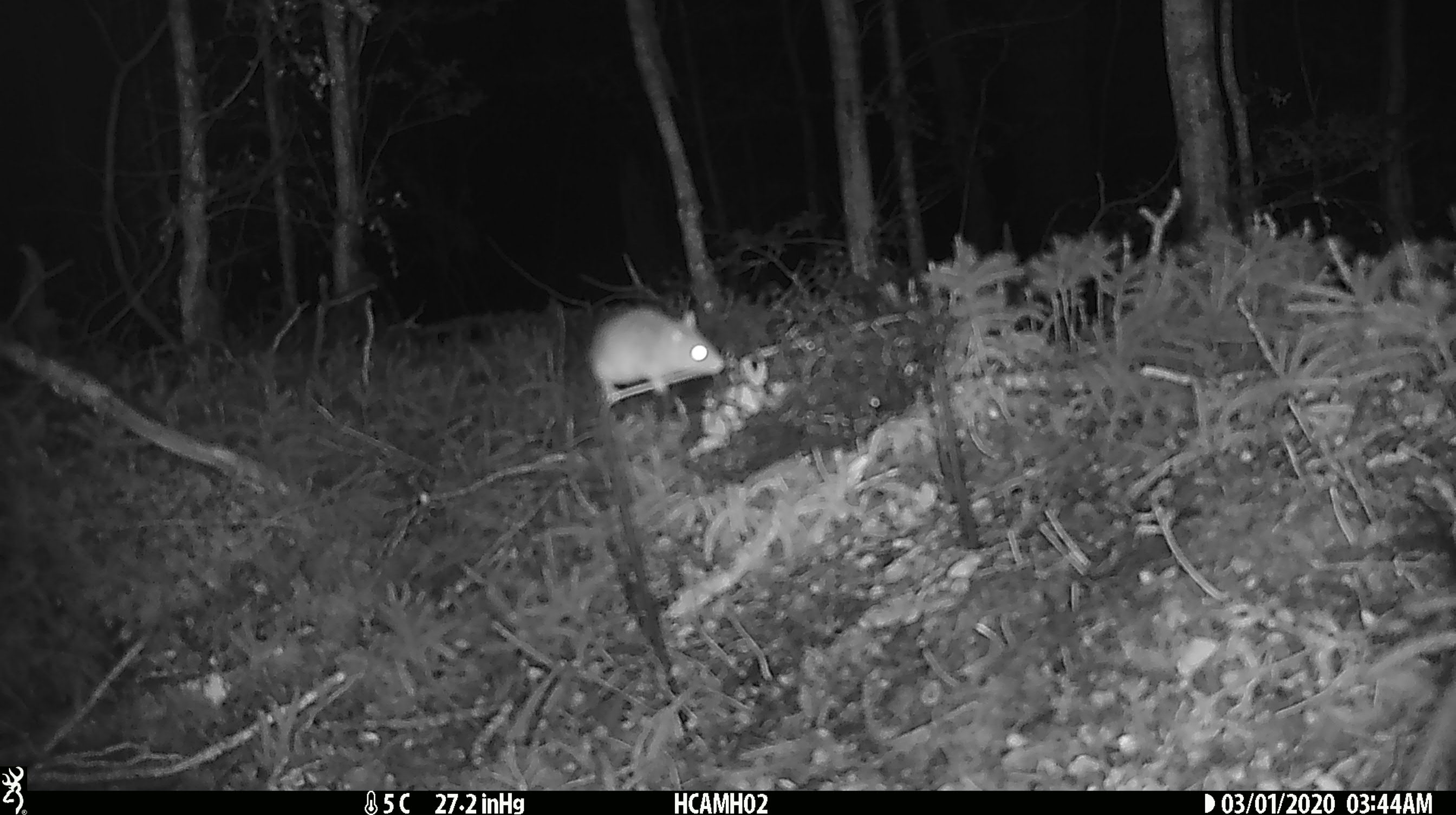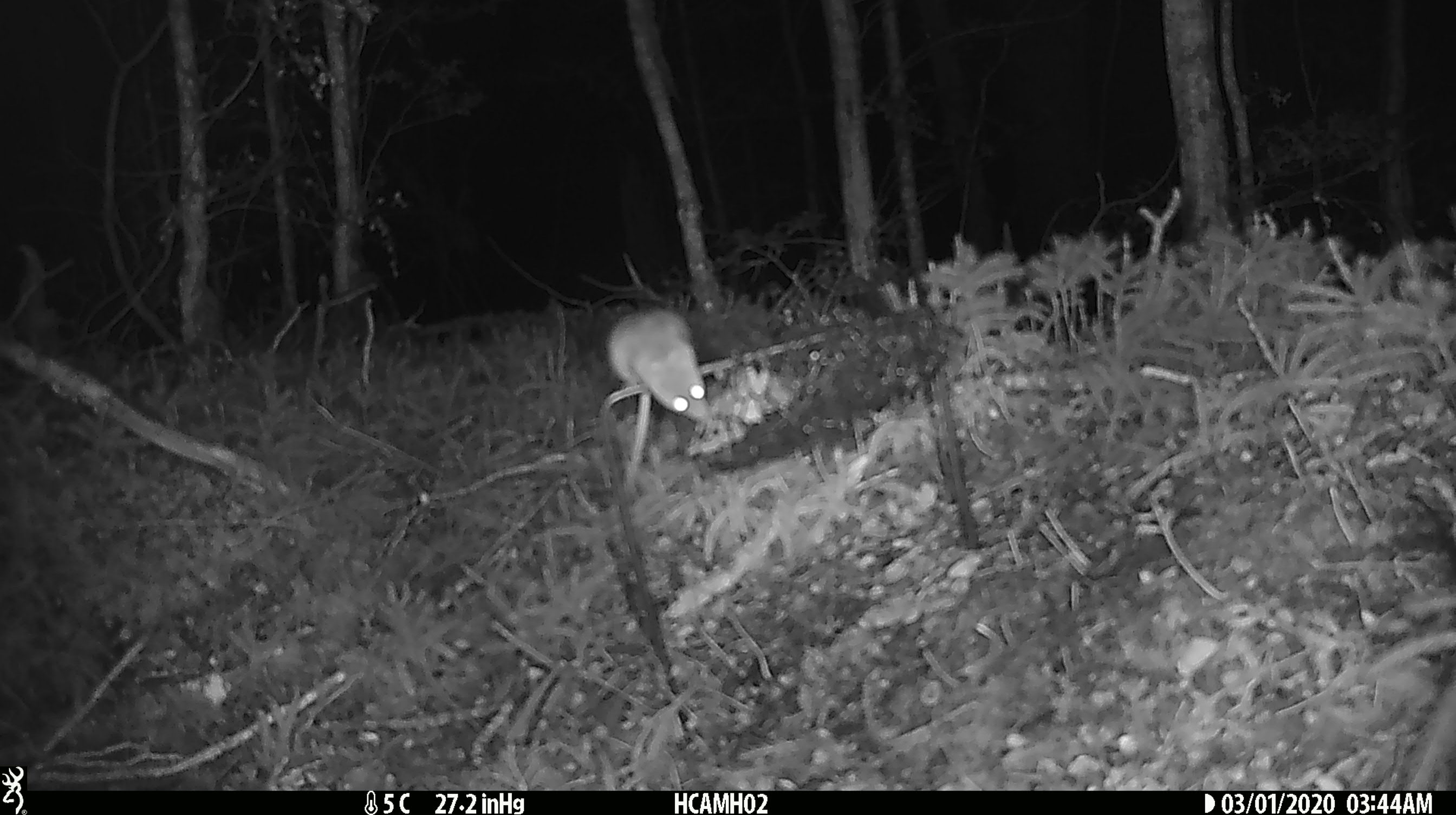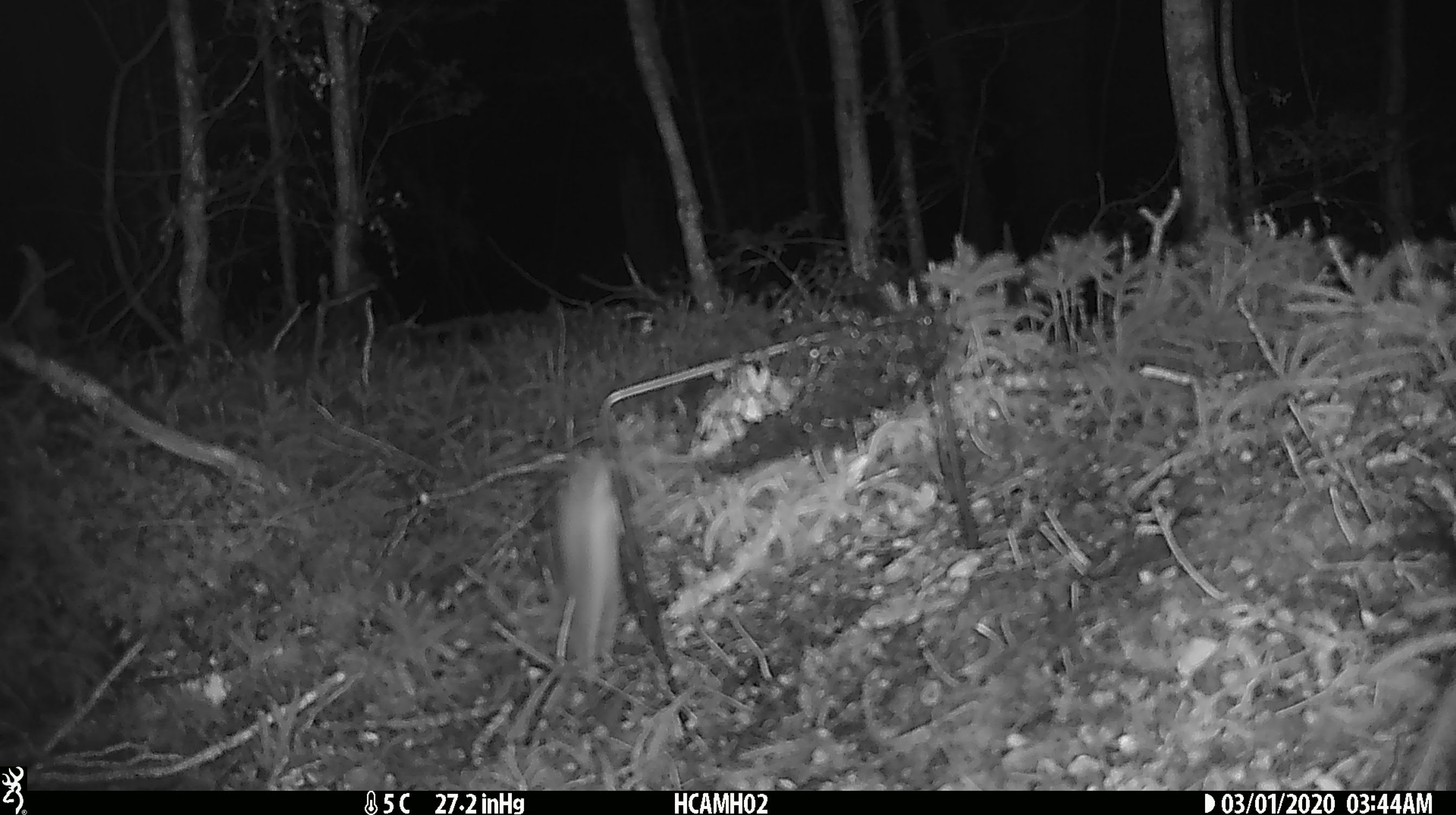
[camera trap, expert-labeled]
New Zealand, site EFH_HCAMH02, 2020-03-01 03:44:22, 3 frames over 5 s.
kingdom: Animalia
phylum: Chordata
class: Mammalia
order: Rodentia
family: Muridae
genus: Mus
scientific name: Mus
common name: mouse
Mouse (Mus).